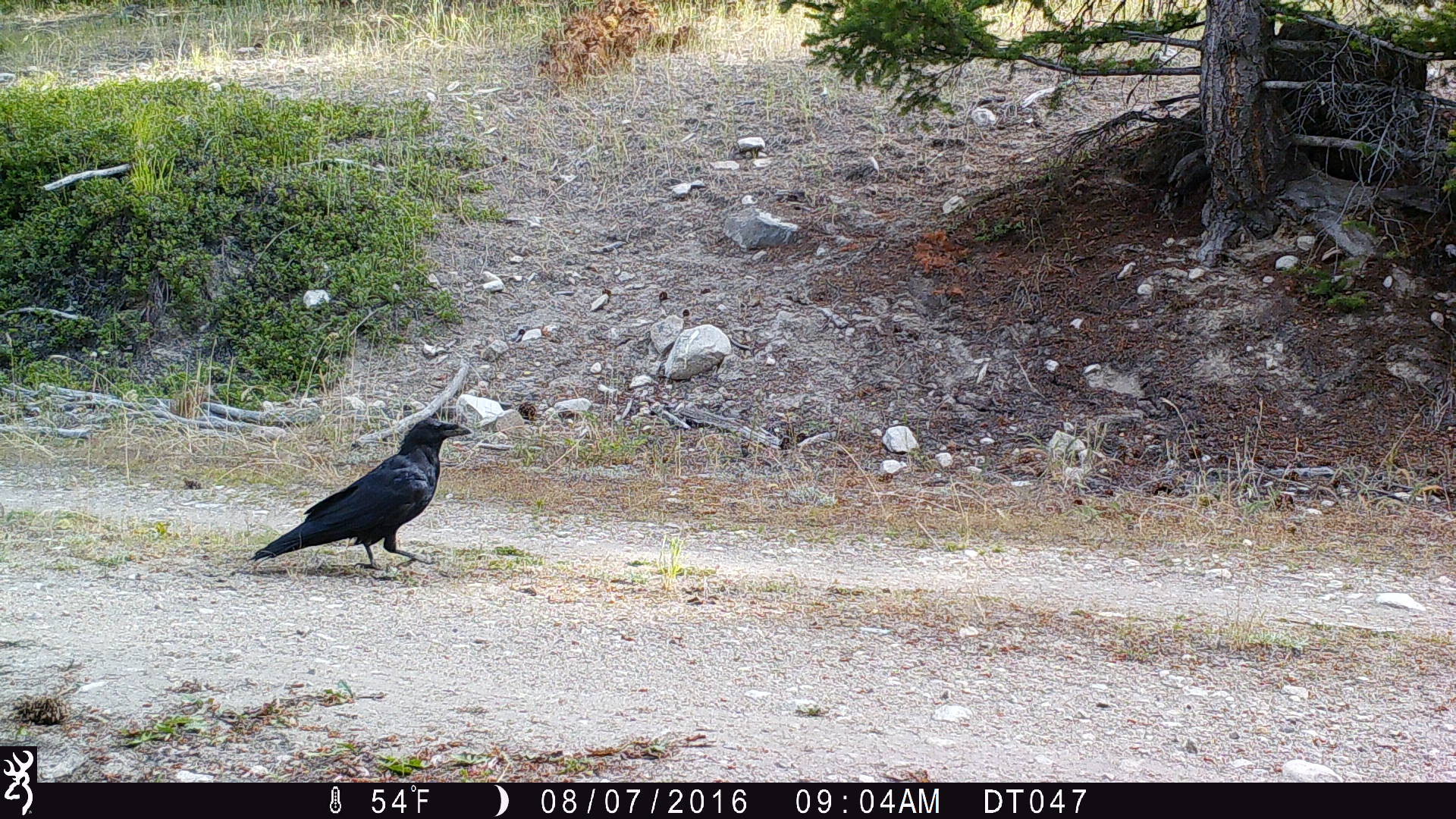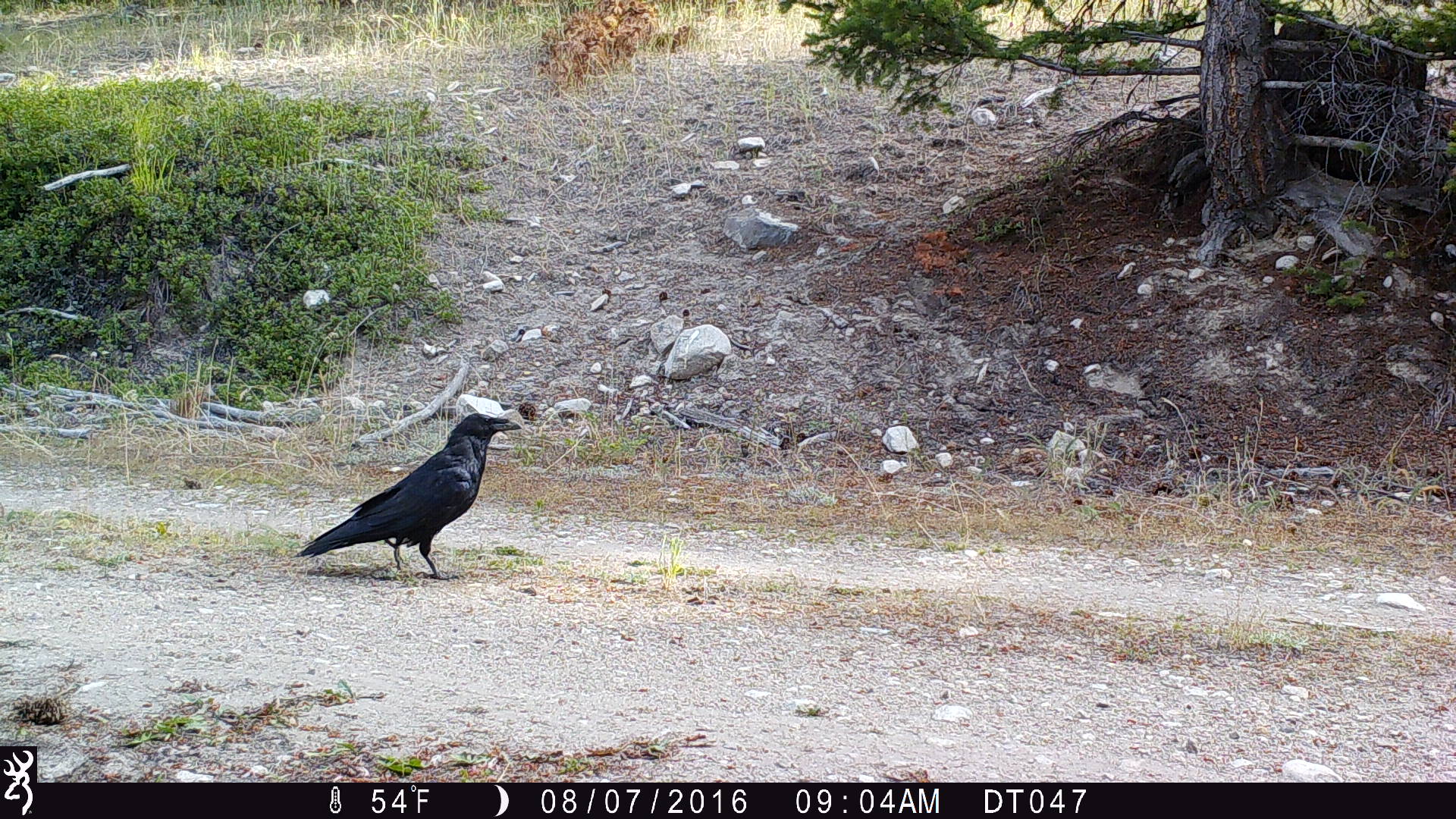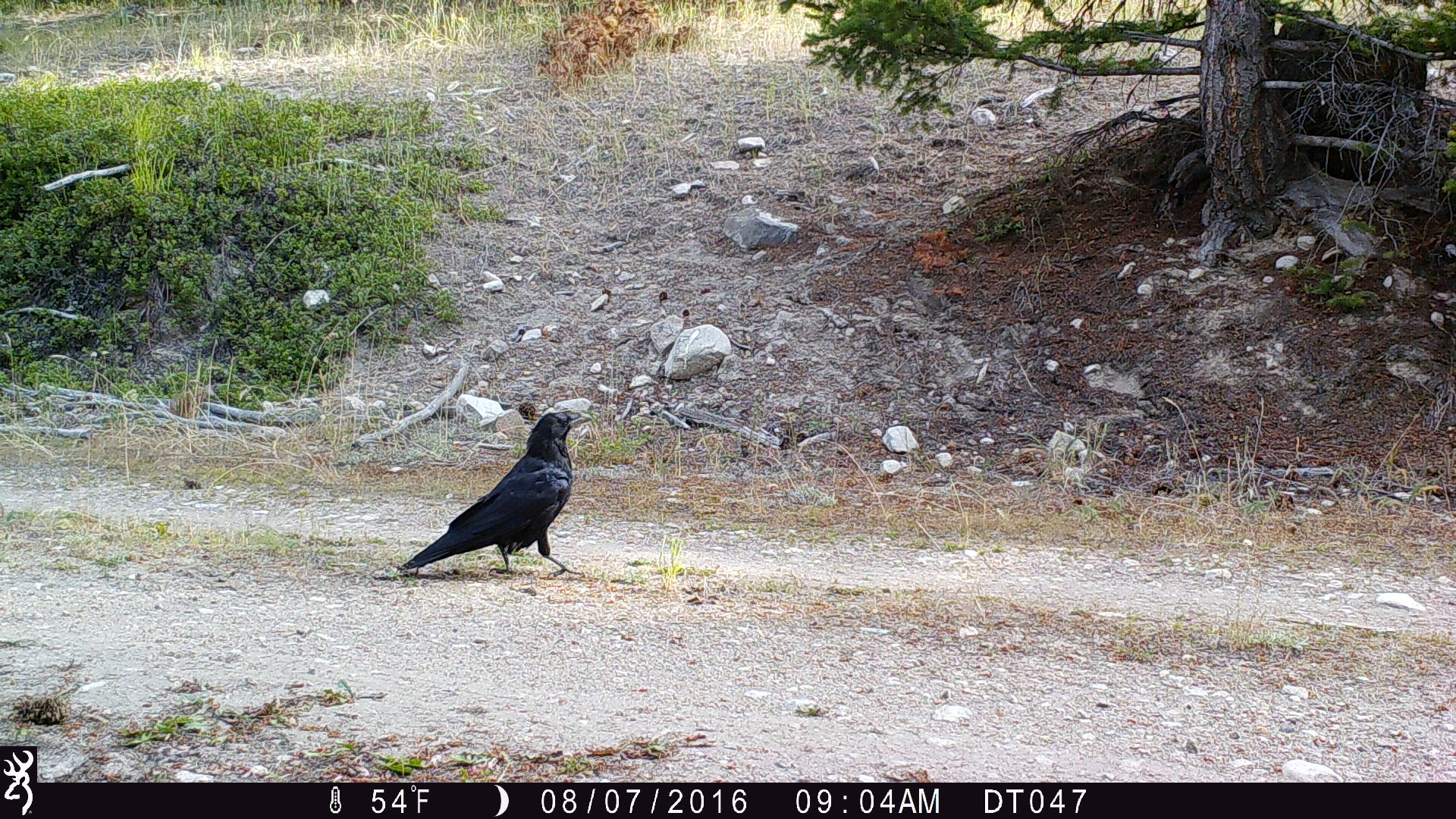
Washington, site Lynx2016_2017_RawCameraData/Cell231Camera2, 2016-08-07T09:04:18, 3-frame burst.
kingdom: Animalia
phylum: Chordata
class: Aves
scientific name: Aves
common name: birds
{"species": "Aves (birds)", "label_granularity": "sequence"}